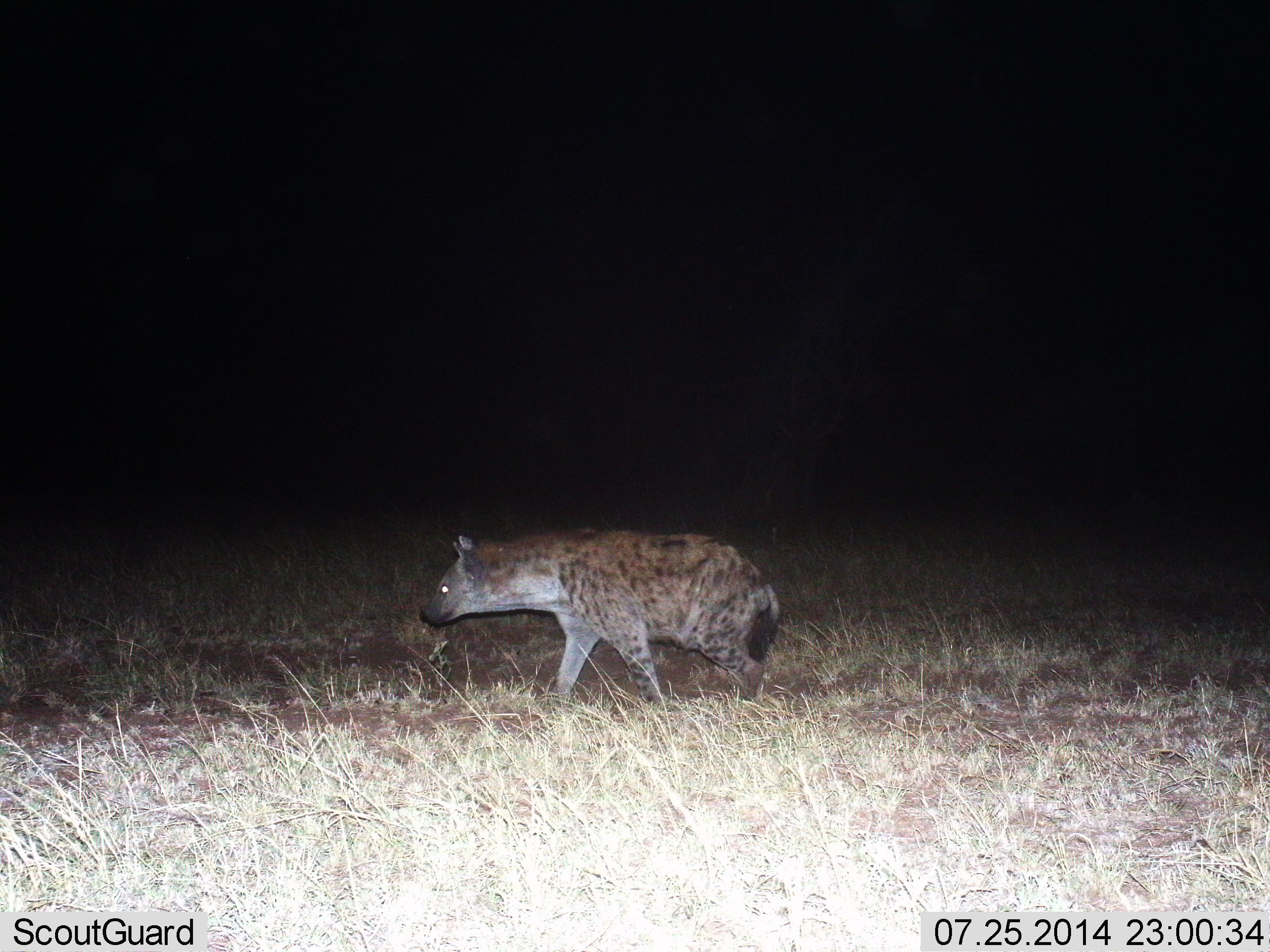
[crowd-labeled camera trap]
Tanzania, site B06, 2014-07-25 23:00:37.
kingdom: Animalia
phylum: Chordata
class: Mammalia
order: Carnivora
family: Hyaenidae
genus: Crocuta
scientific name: Crocuta crocuta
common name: spotted hyena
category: hyenaspotted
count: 1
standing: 10%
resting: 0%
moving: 90%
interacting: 0%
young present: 0%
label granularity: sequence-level